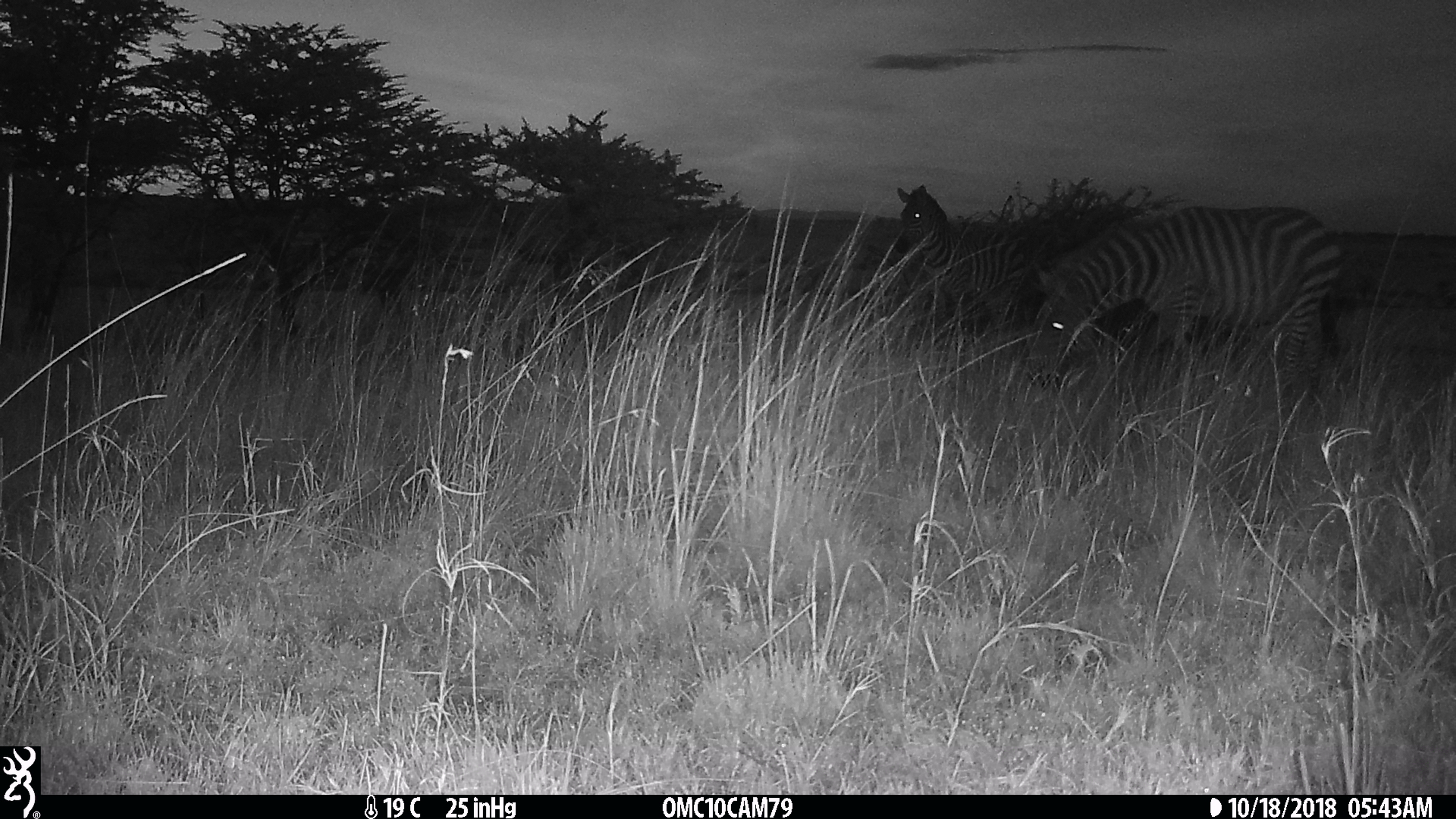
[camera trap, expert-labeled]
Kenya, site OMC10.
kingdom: Animalia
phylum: Chordata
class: Mammalia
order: Perissodactyla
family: Equidae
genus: Equus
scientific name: Equus quagga burchellii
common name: burchell's zebra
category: zebra